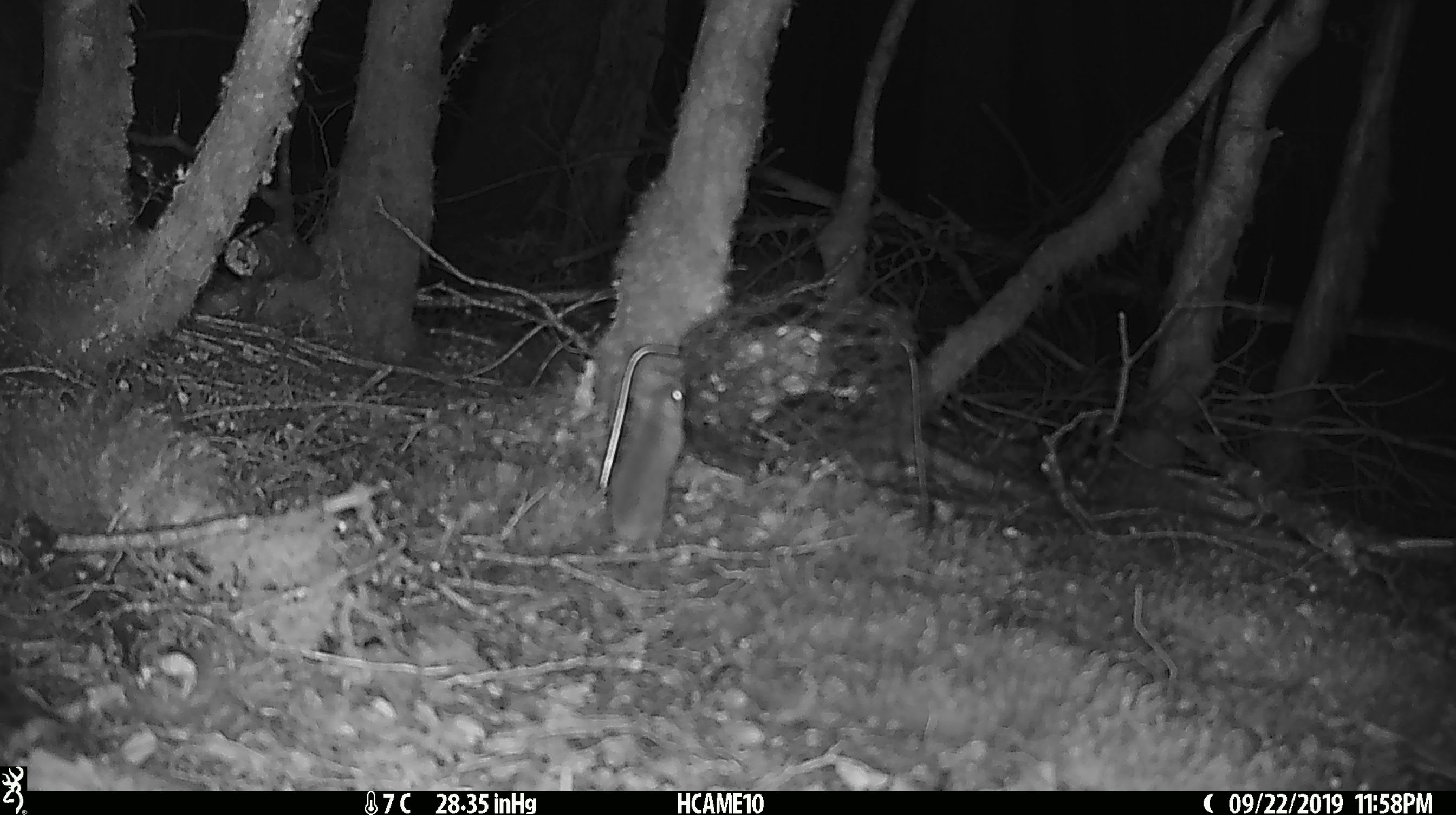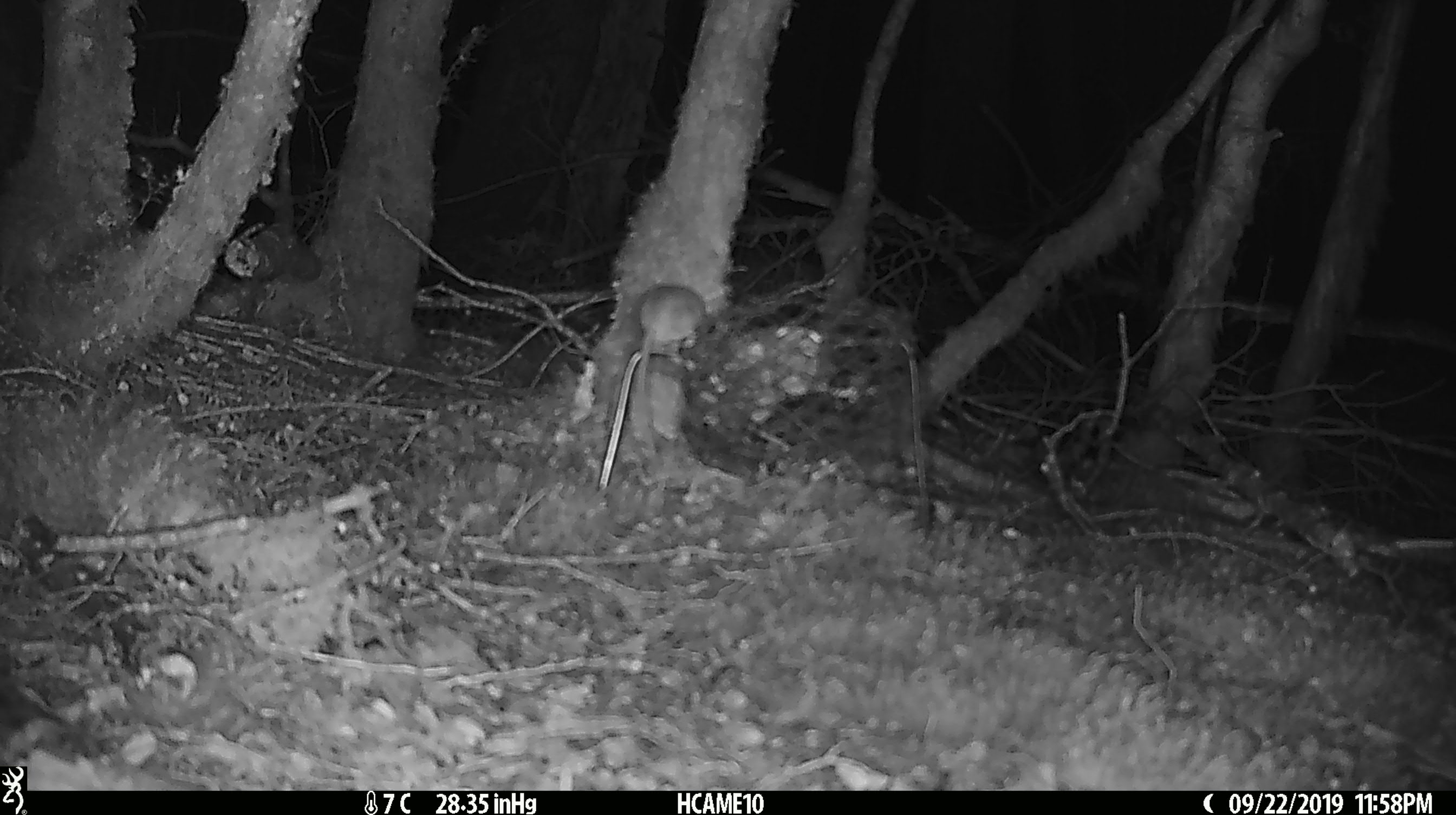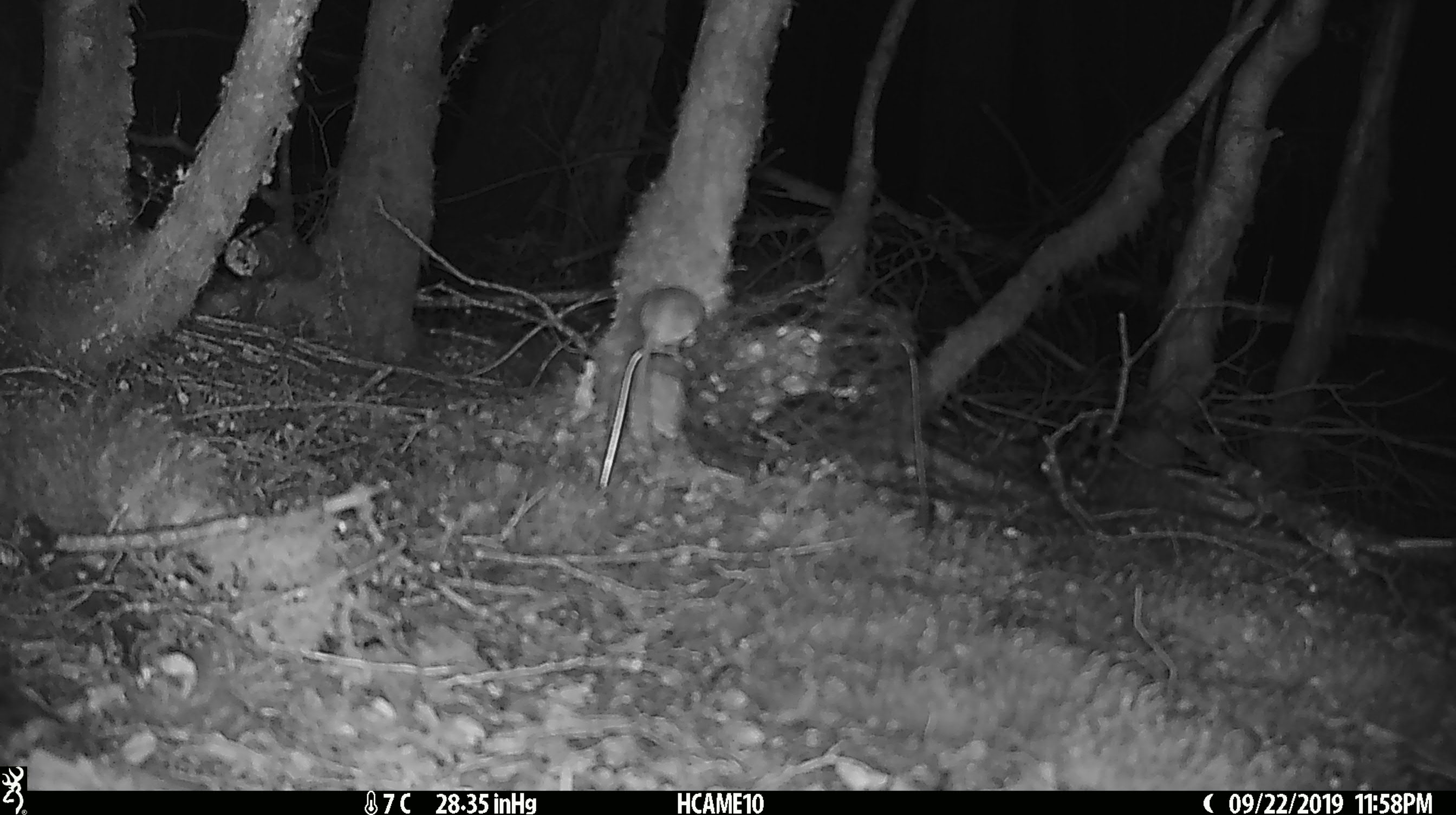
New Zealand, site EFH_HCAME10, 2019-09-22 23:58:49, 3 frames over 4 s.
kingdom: Animalia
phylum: Chordata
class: Mammalia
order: Rodentia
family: Muridae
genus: Mus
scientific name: Mus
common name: mouse